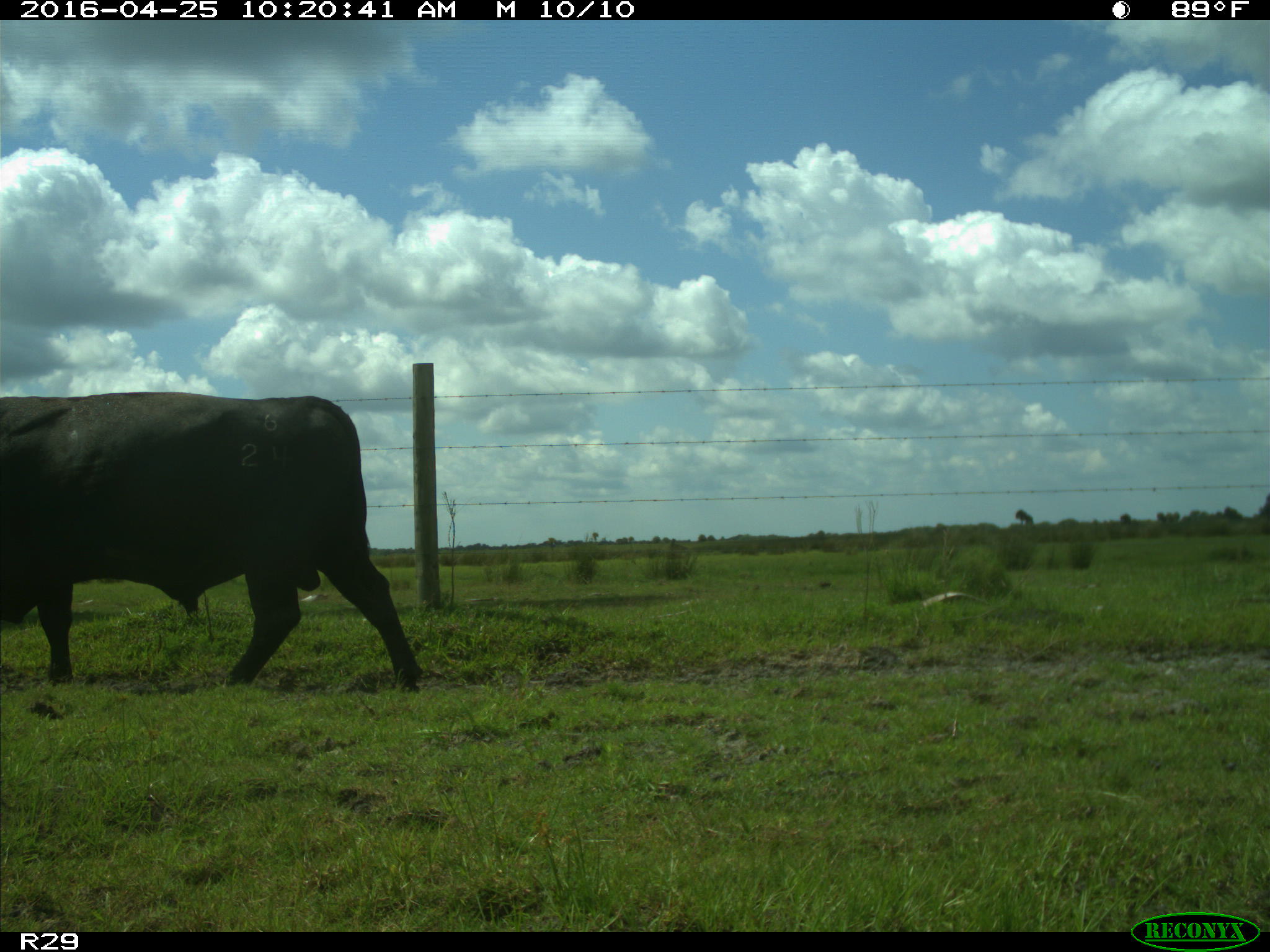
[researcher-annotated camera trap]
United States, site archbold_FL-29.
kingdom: Animalia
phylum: Chordata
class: Mammalia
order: Artiodactyla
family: Bovidae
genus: Bos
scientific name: Bos taurus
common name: domestic cow